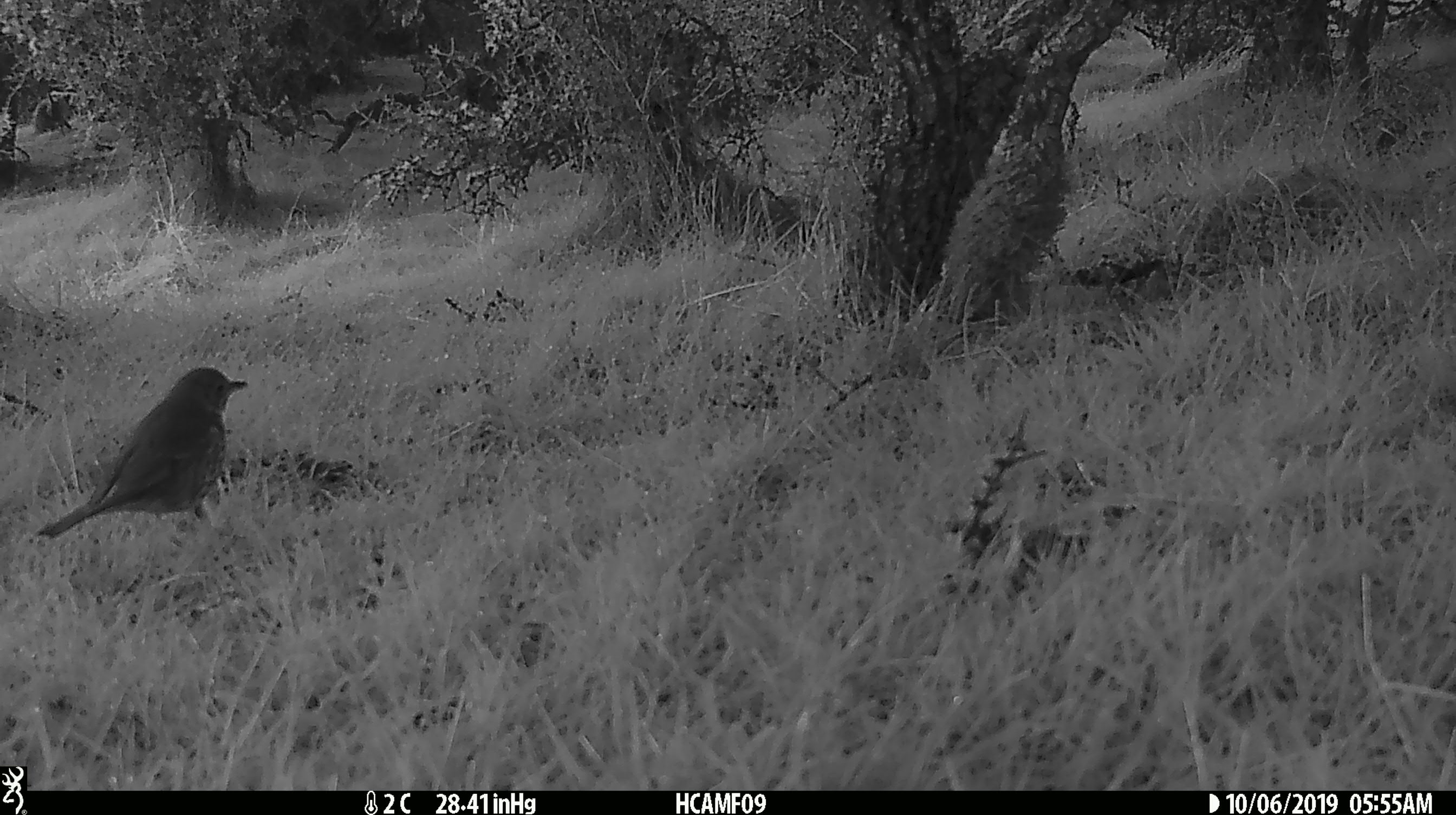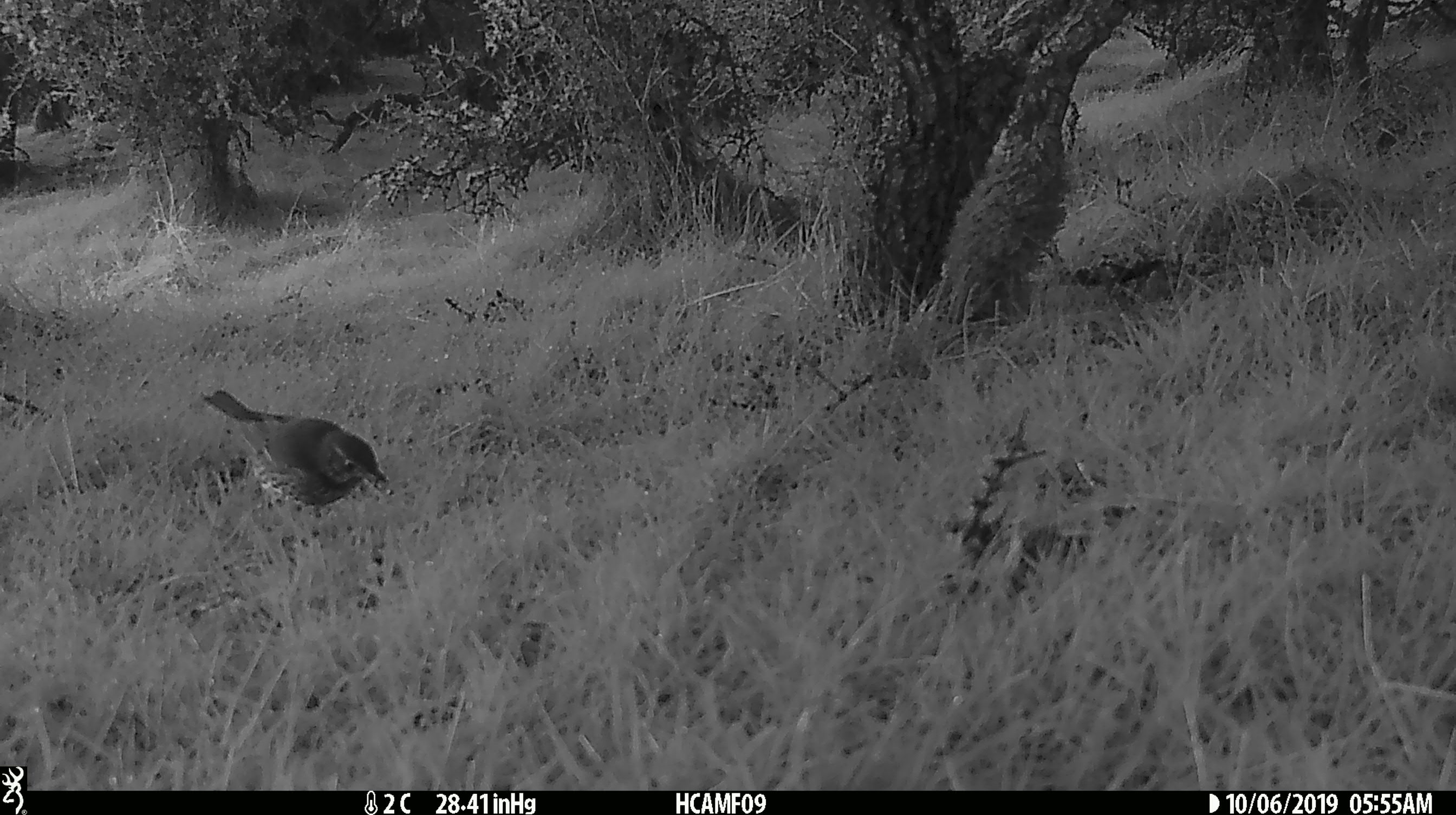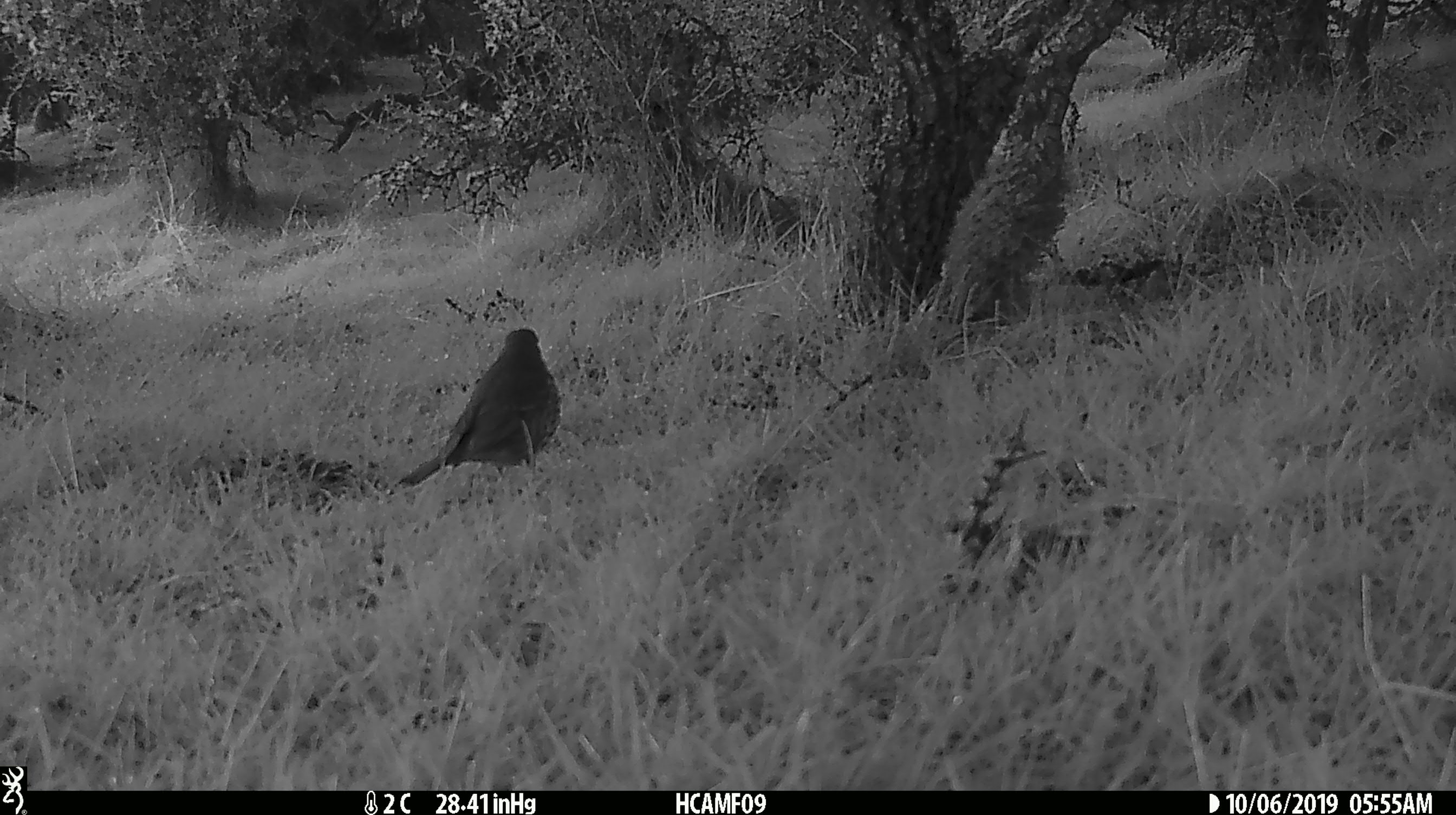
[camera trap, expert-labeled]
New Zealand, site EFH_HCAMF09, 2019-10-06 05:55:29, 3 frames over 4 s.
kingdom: Animalia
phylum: Chordata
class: Aves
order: Passeriformes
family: Turdidae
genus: Turdus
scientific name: Turdus philomelos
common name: song thrush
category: thrush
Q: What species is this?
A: Thrush (song thrush) (Turdus philomelos).